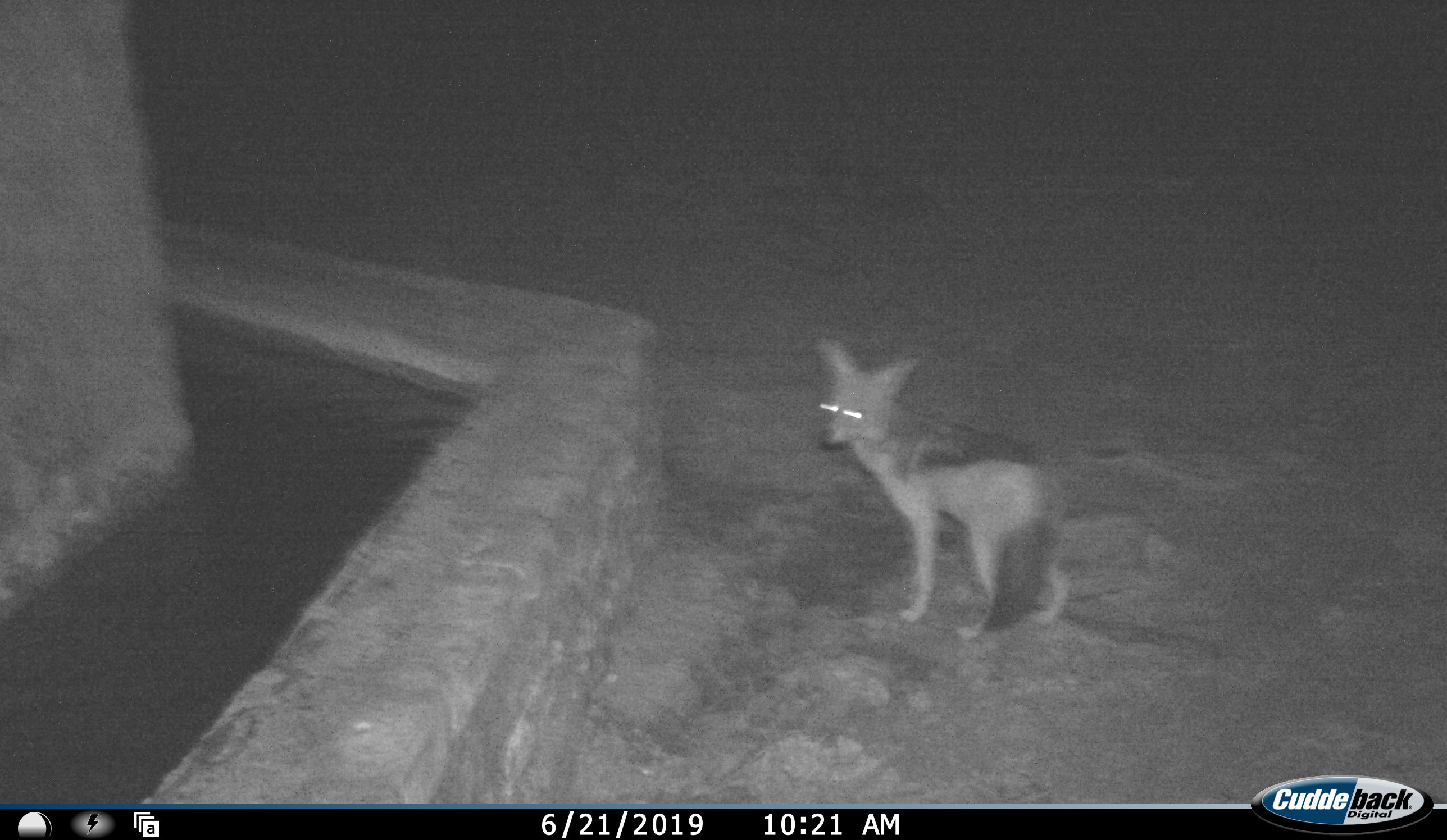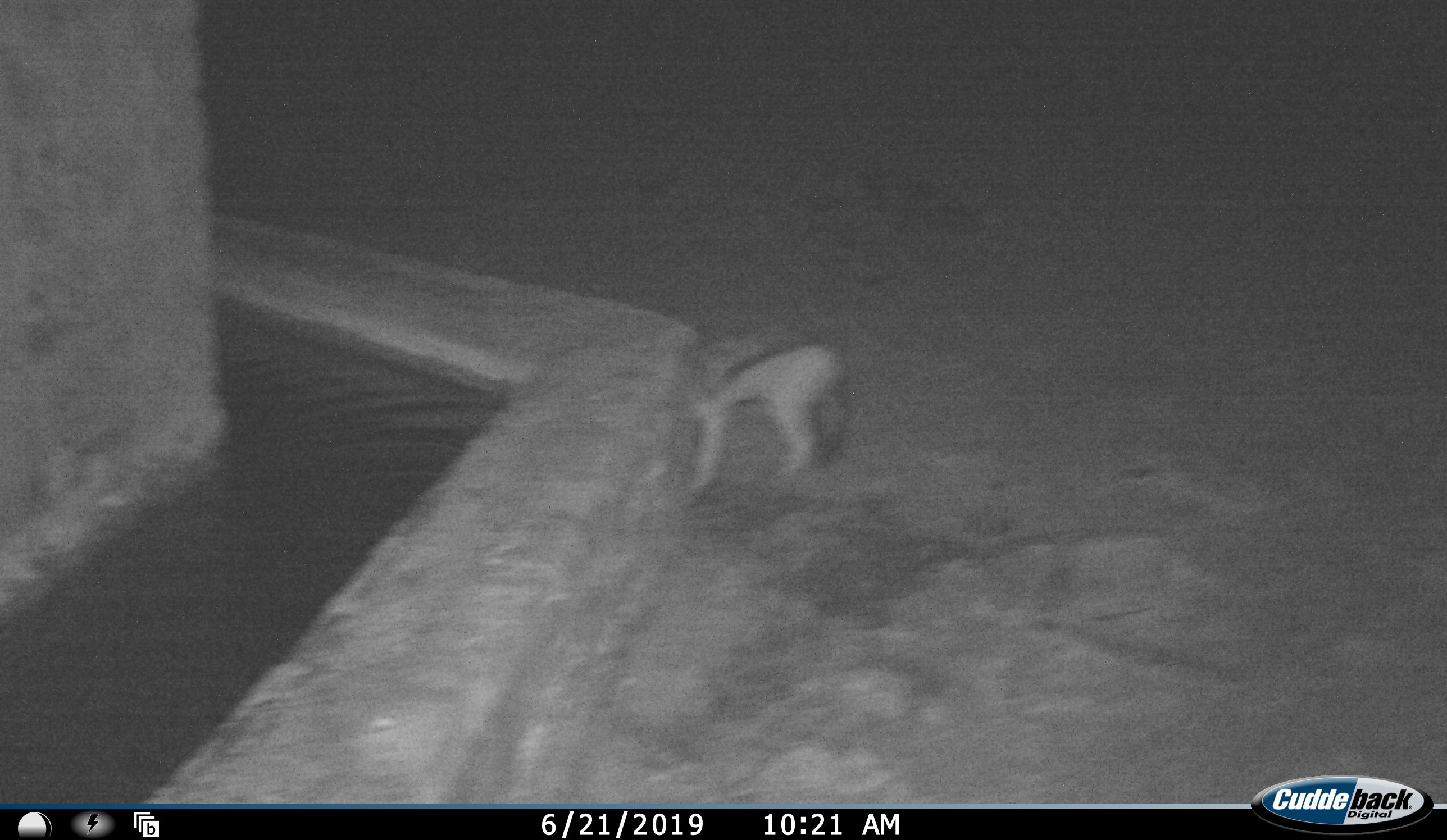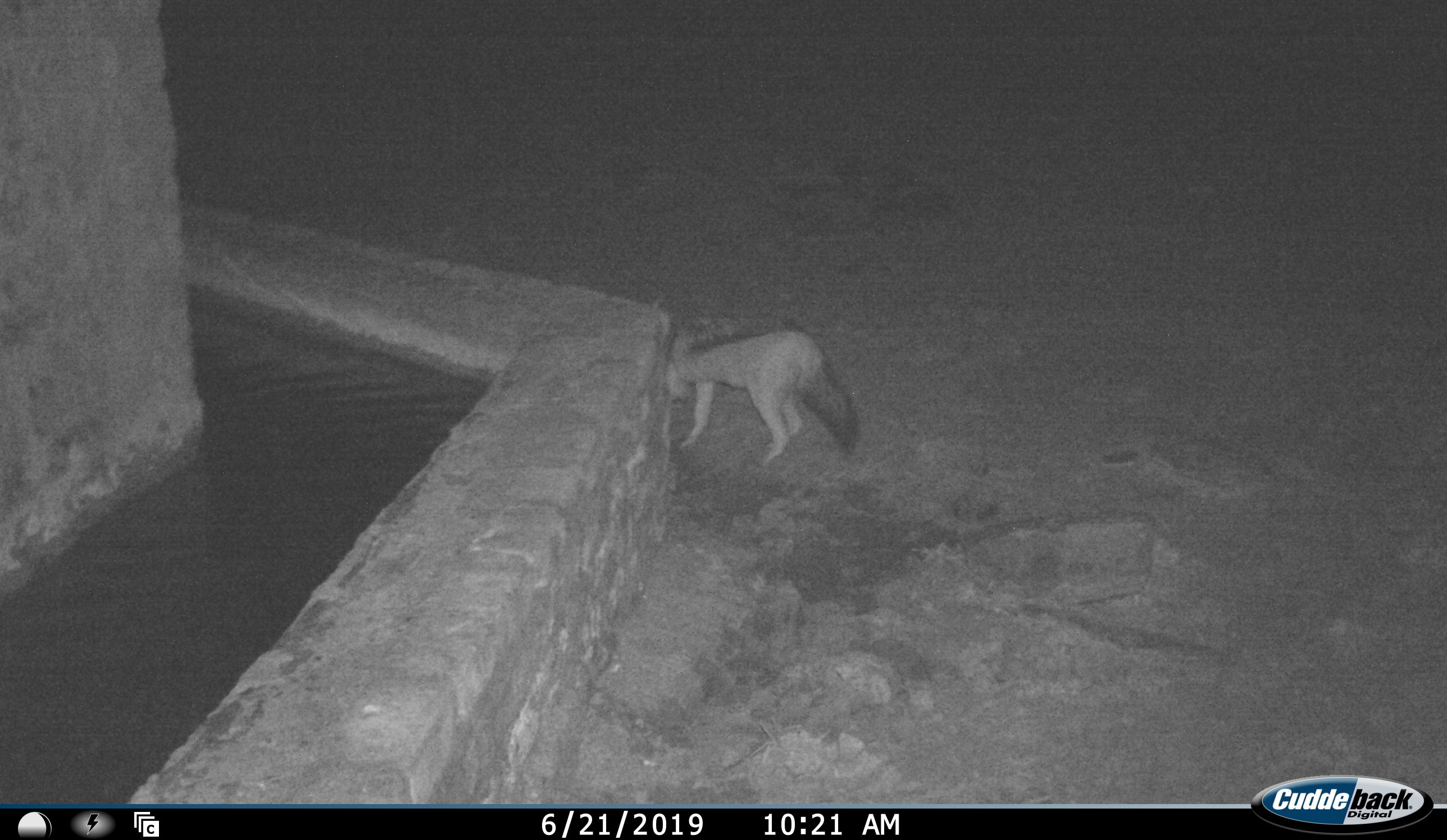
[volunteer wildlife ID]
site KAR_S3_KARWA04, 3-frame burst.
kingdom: Animalia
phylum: Chordata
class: Mammalia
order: Carnivora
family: Canidae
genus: Lupulella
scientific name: Lupulella mesomelas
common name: black-backed jackal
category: jackalblackbacked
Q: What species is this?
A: Jackalblackbacked (black-backed jackal) (Lupulella mesomelas).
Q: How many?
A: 1.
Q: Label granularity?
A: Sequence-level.